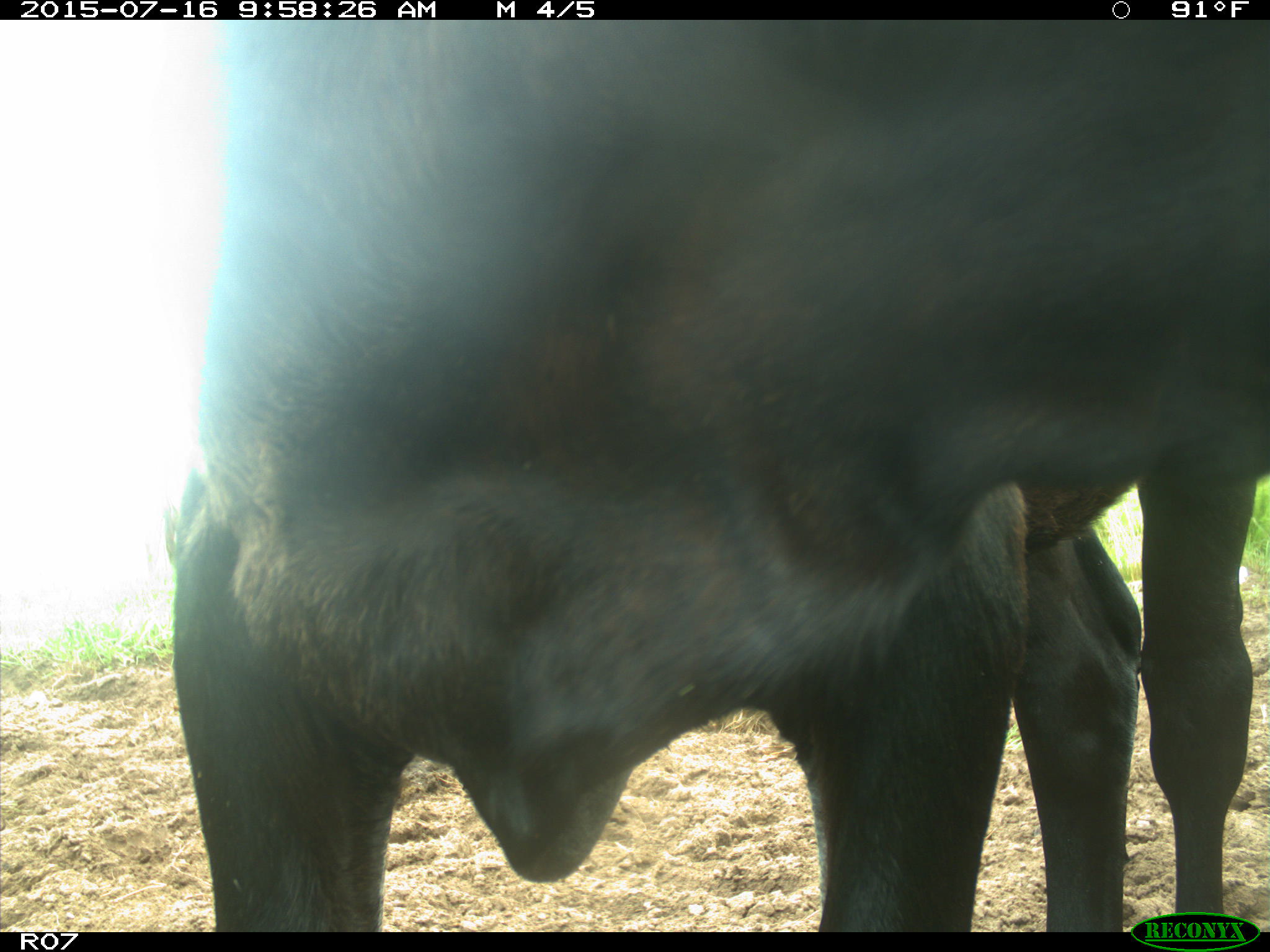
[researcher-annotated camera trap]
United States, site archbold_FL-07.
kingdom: Animalia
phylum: Chordata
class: Mammalia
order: Artiodactyla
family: Bovidae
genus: Bos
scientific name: Bos taurus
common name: domestic cow